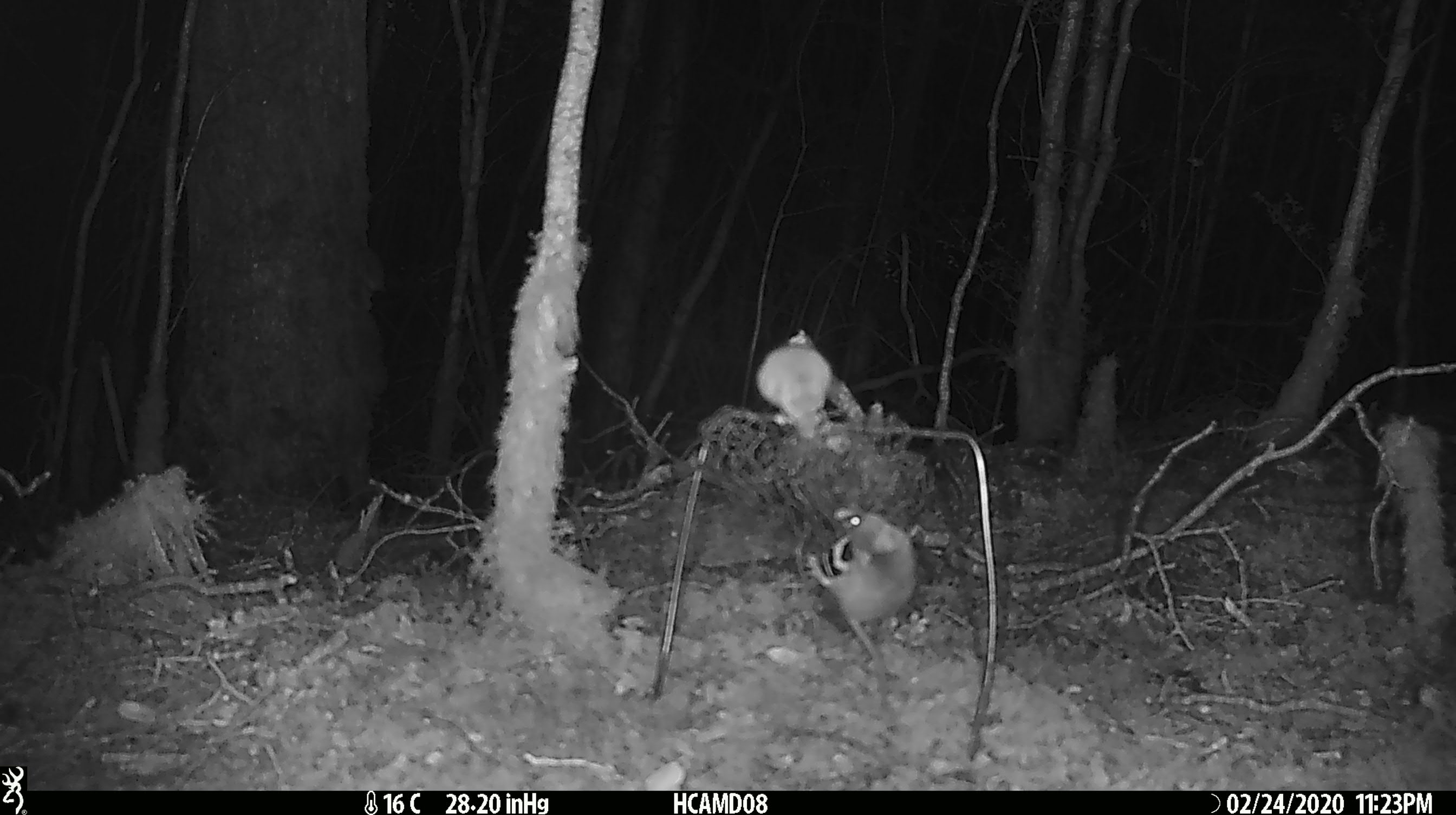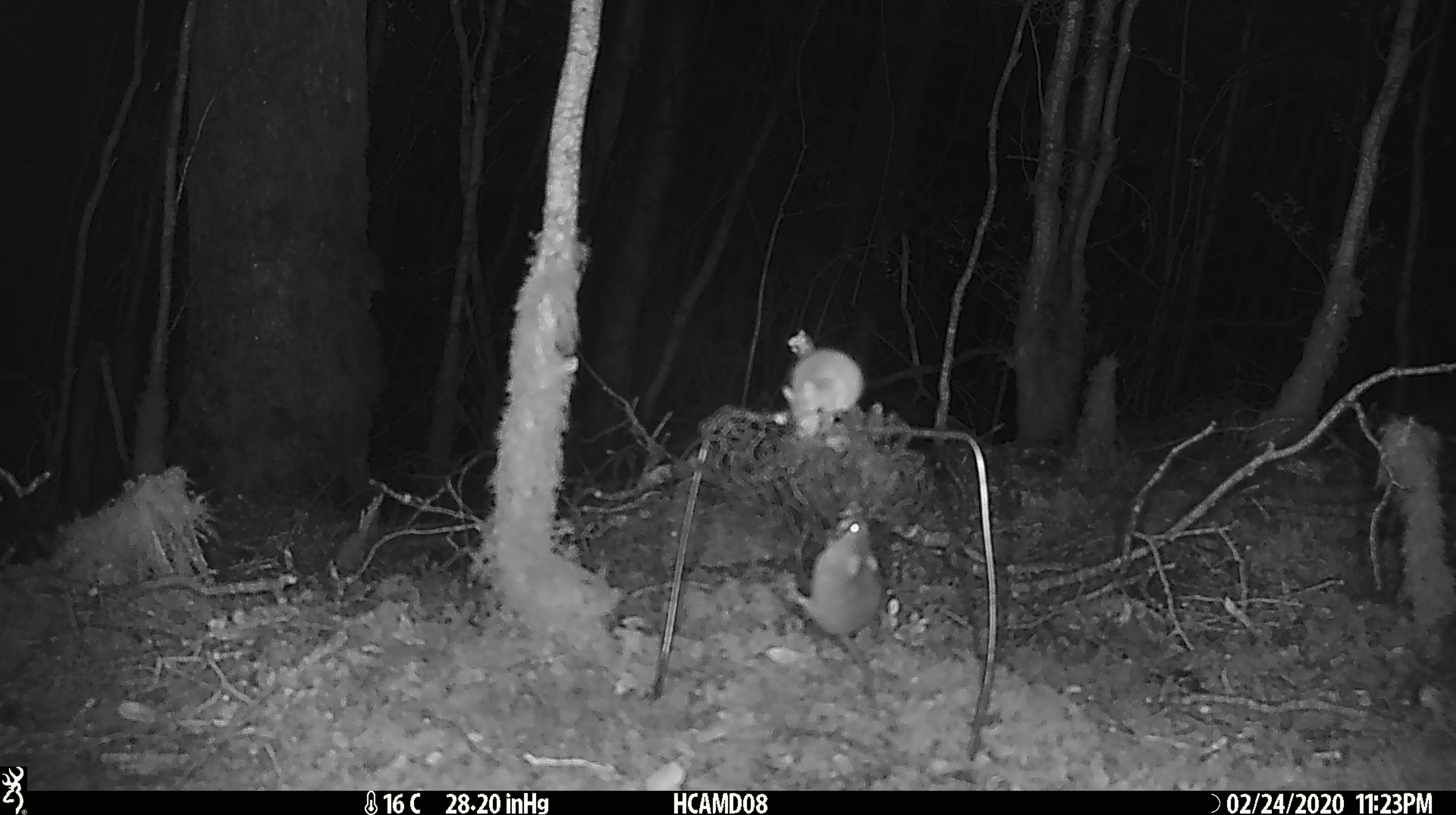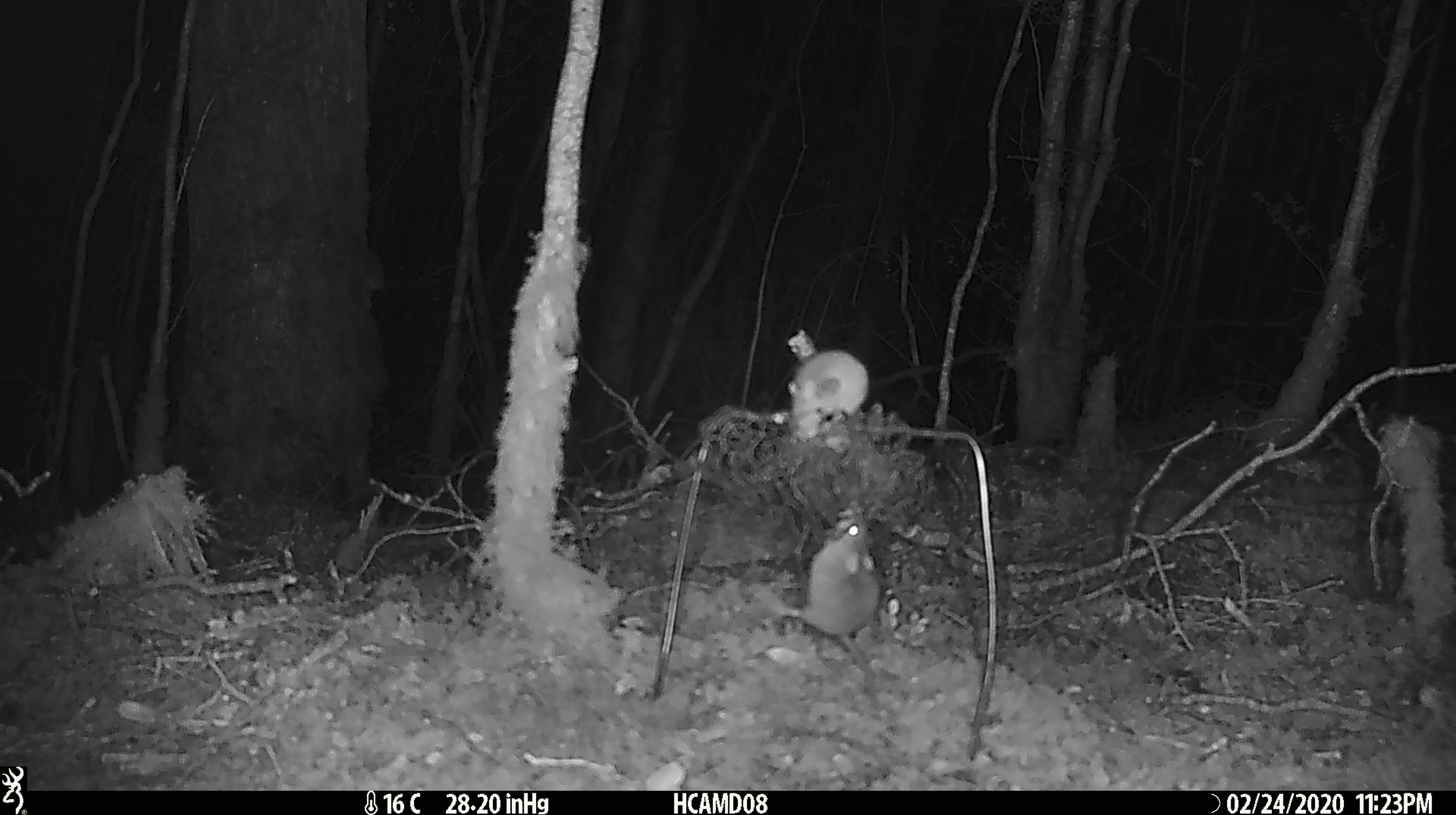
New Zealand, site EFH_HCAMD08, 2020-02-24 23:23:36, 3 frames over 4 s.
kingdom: Animalia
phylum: Chordata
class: Mammalia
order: Rodentia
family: Muridae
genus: Mus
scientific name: Mus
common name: mouse